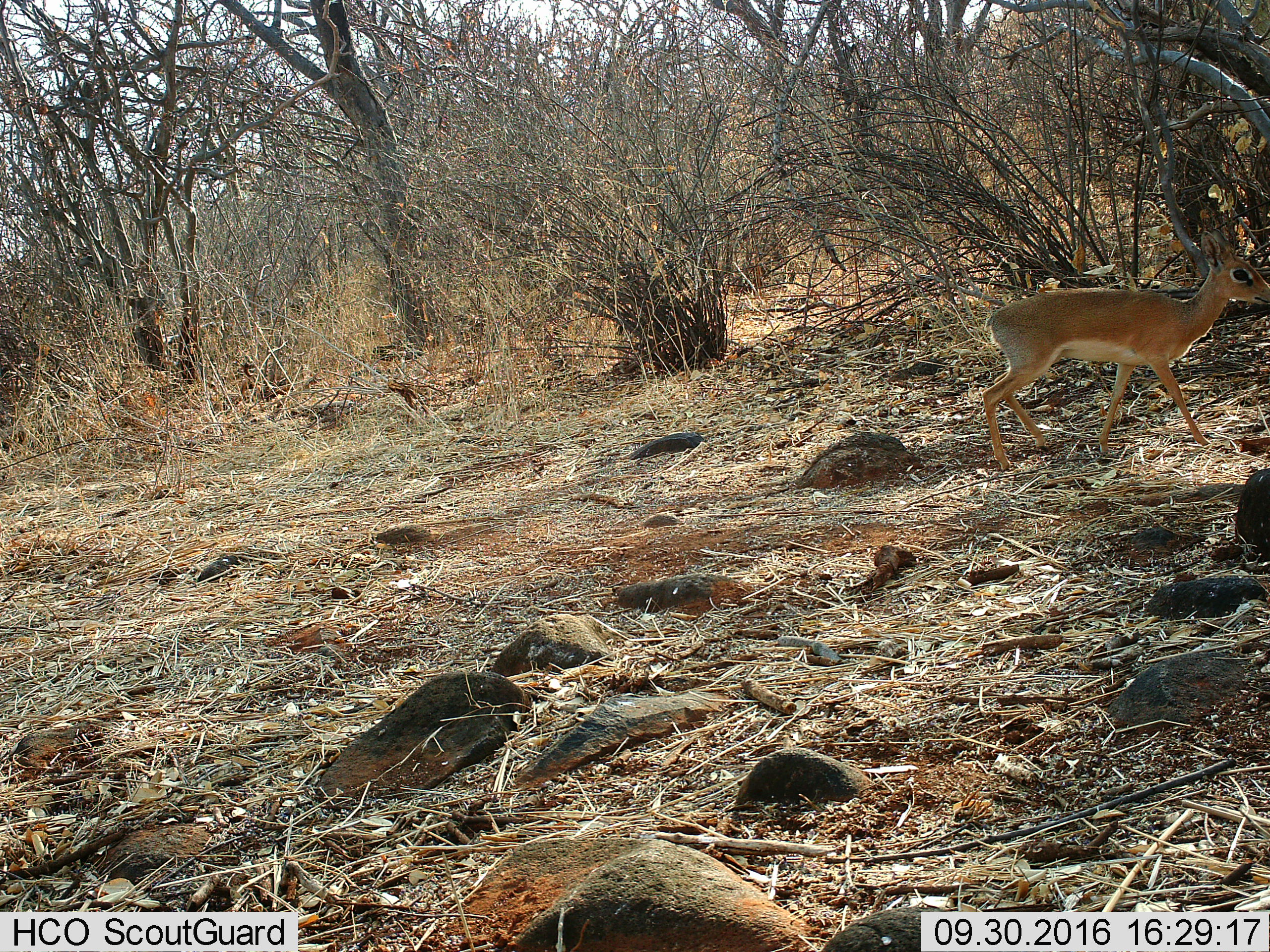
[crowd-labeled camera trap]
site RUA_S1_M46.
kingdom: Animalia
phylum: Chordata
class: Mammalia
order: Artiodactyla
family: Bovidae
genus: Madoqua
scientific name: Madoqua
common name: dik-dik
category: dikdik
Dikdik (dik-dik) (Madoqua), count 1. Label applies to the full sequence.